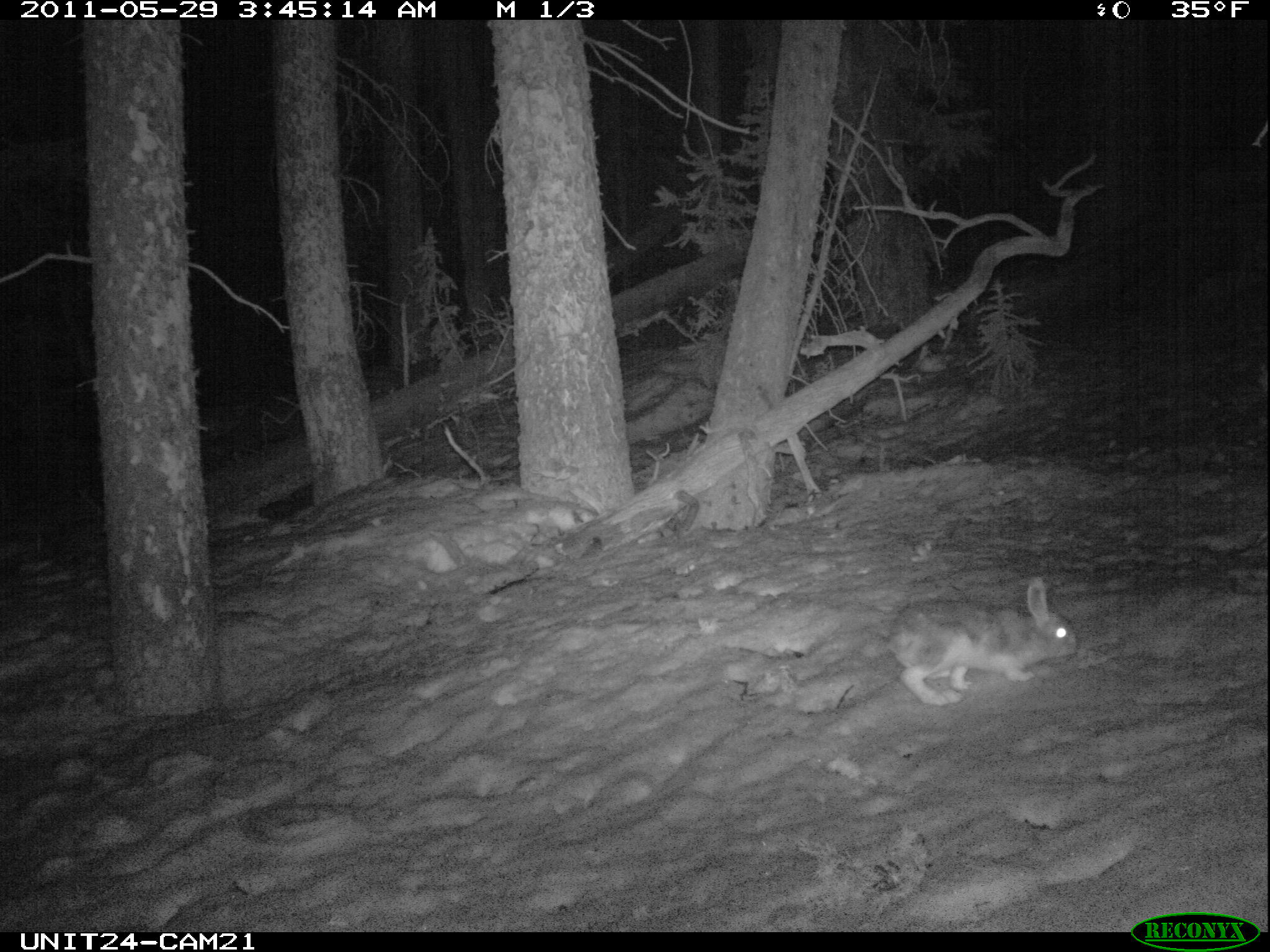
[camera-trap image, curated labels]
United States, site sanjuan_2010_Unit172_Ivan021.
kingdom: Animalia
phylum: Chordata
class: Mammalia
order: Lagomorpha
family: Leporidae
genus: Lepus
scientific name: Lepus americanus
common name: snowshoe hare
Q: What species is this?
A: Lepus americanus (snowshoe hare).